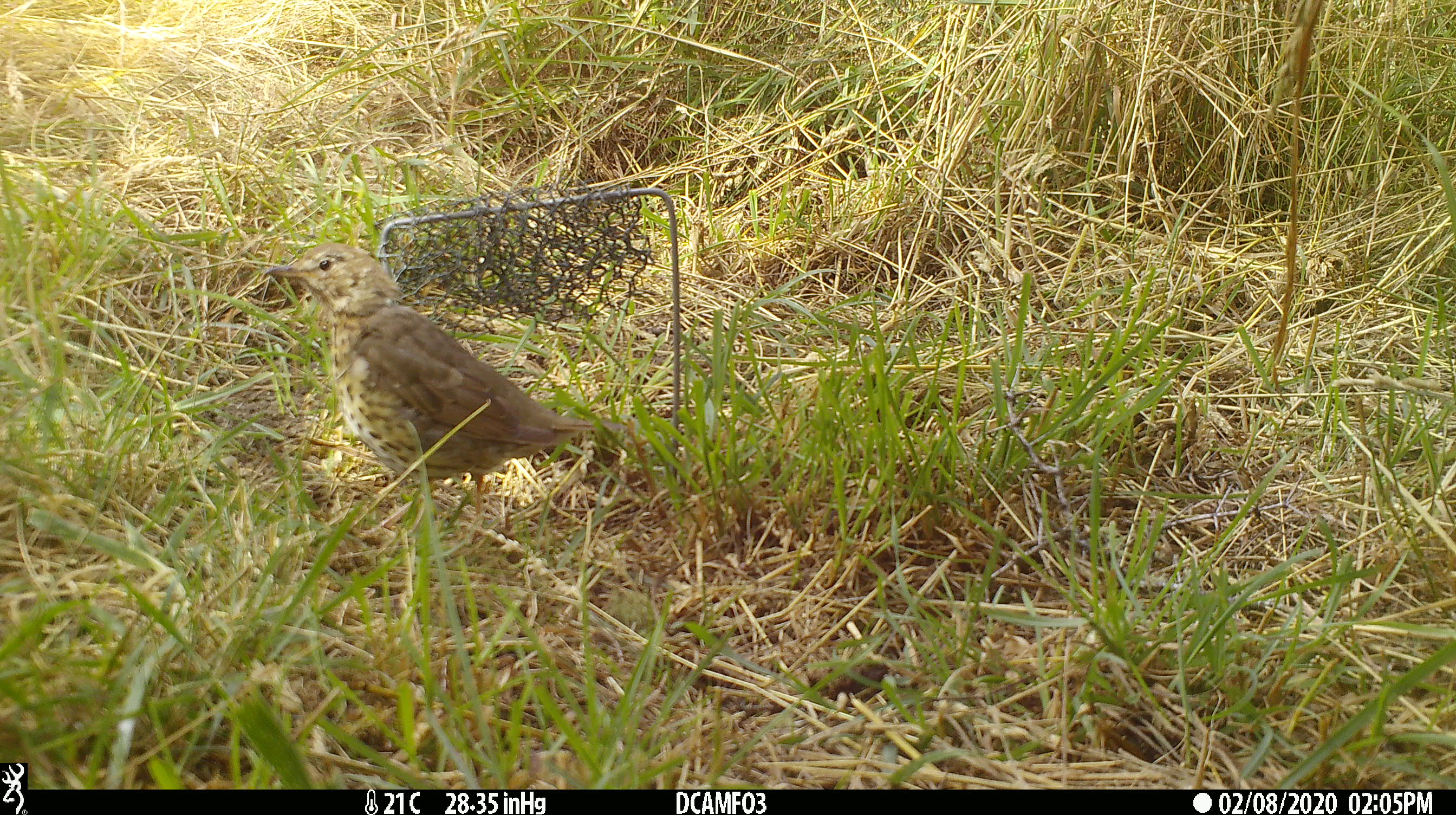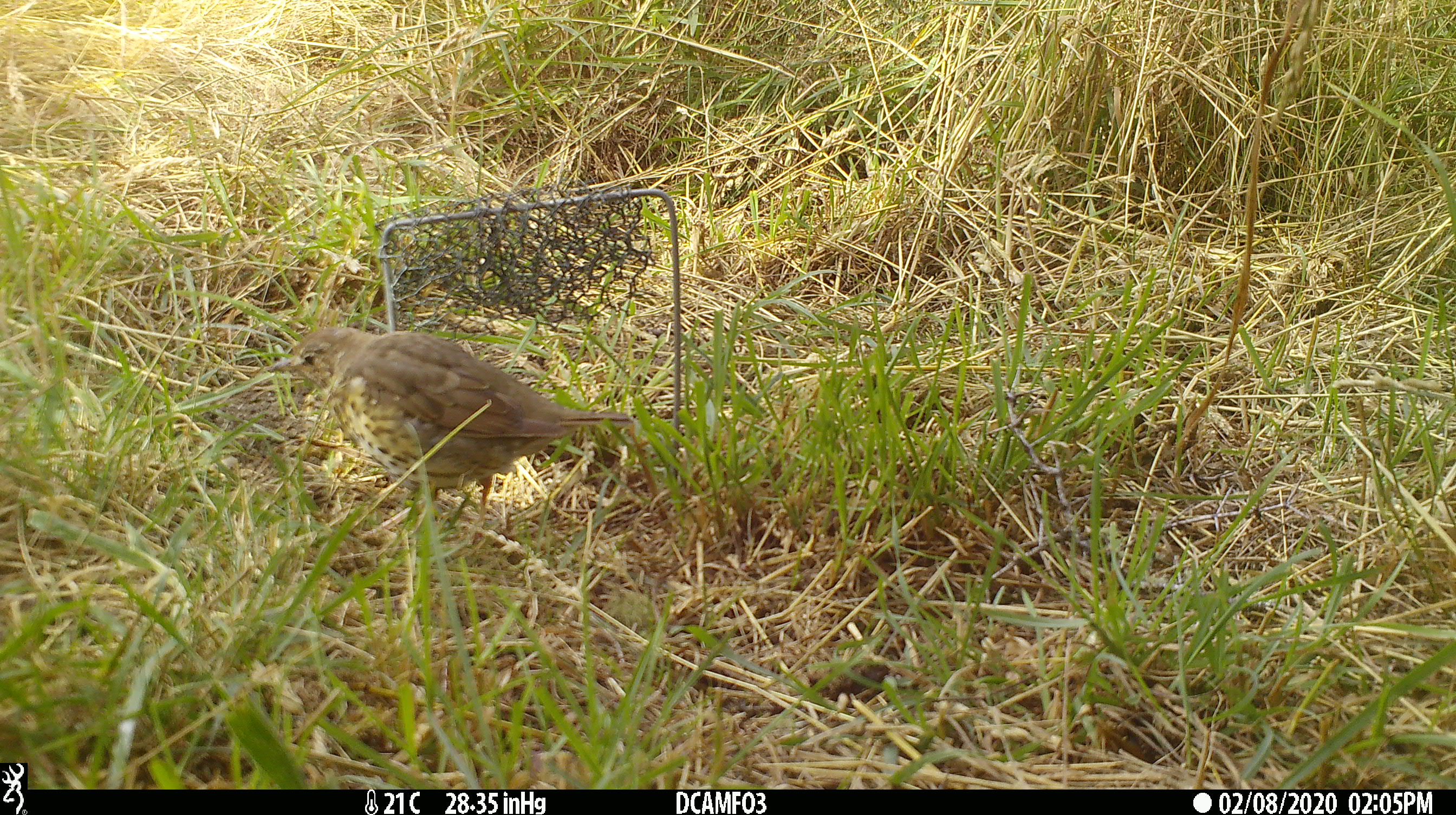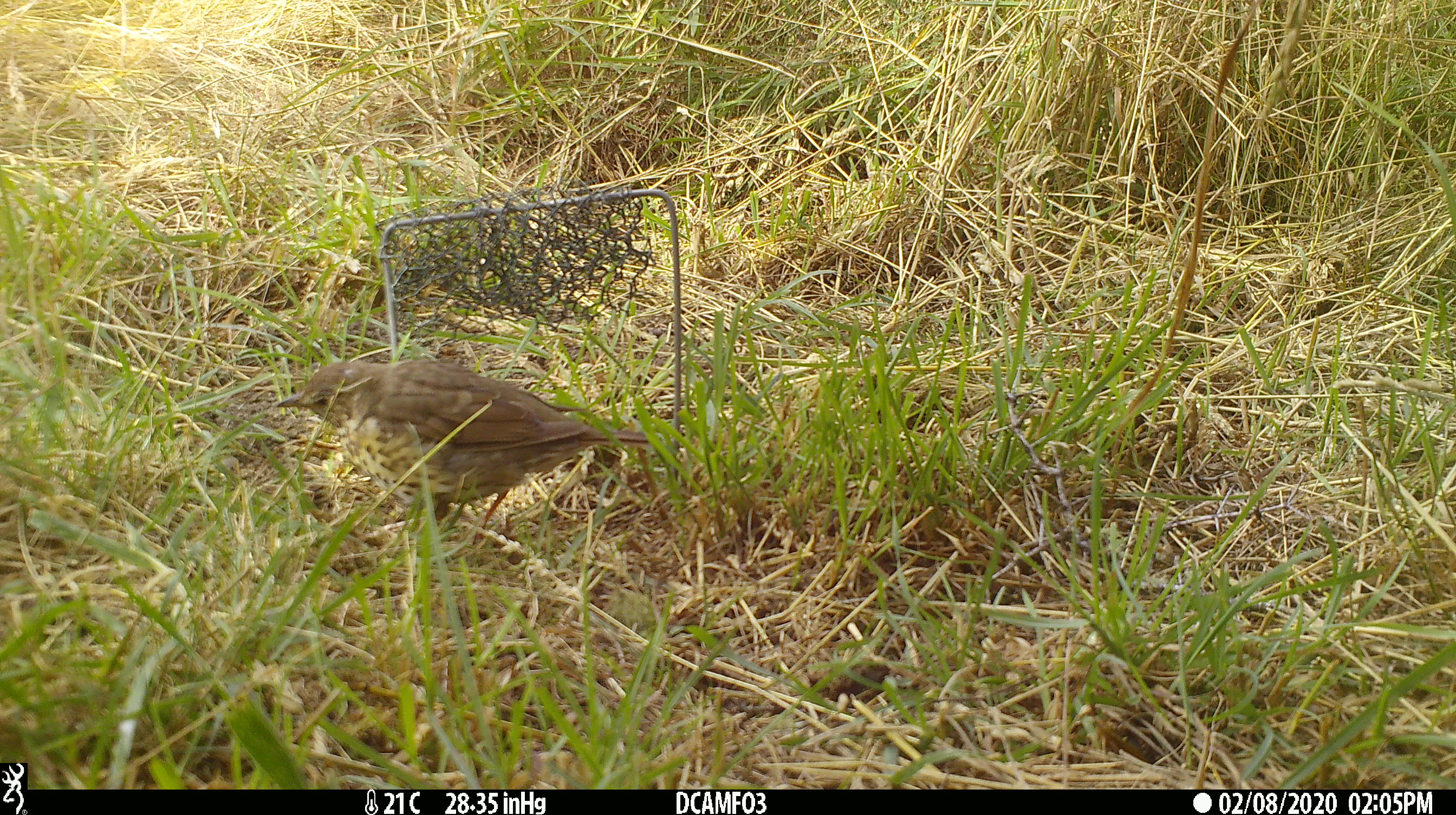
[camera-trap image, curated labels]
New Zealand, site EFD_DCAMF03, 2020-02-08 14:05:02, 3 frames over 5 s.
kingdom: Animalia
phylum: Chordata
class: Aves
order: Passeriformes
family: Turdidae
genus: Turdus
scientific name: Turdus philomelos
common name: song thrush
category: thrush